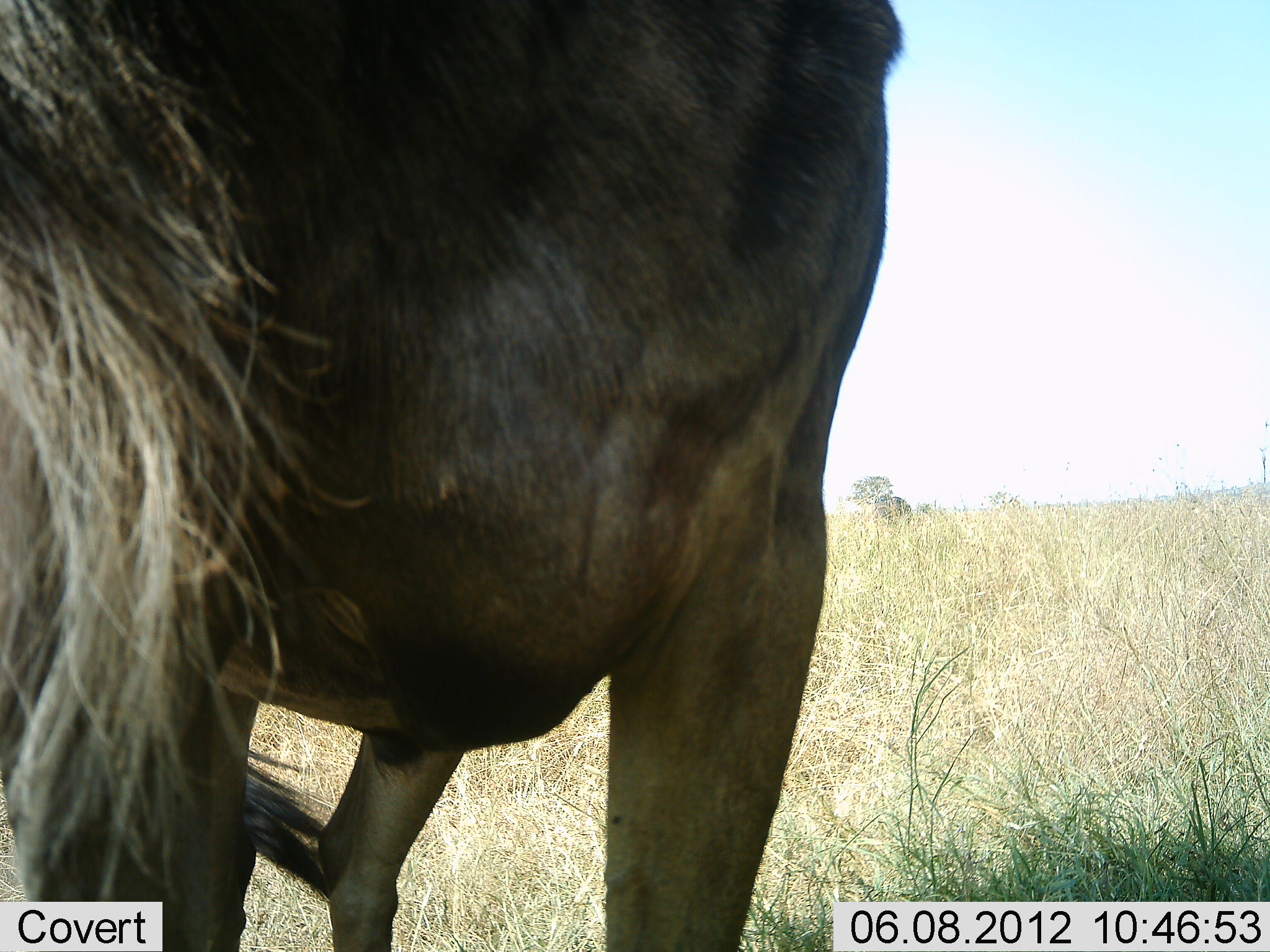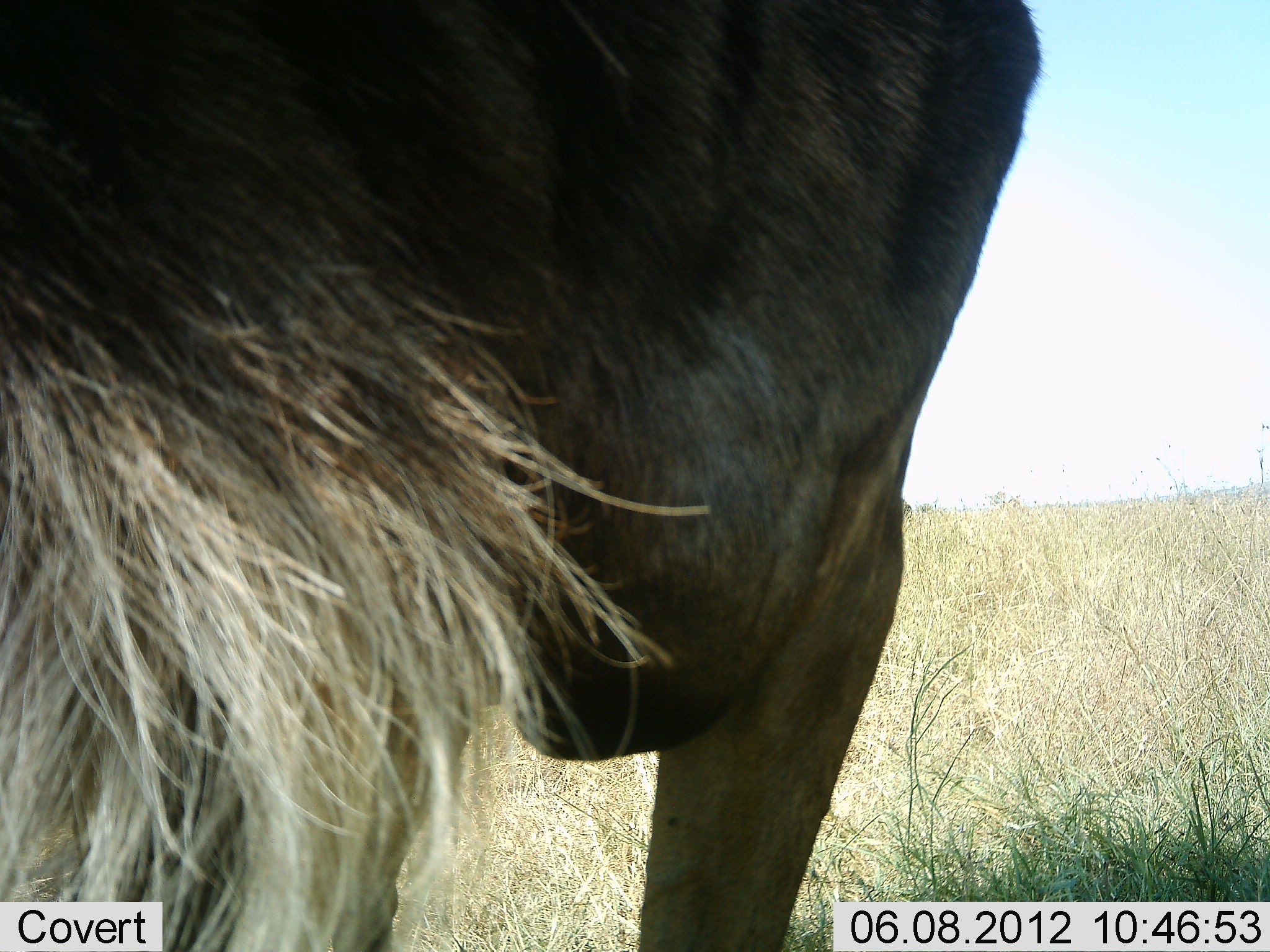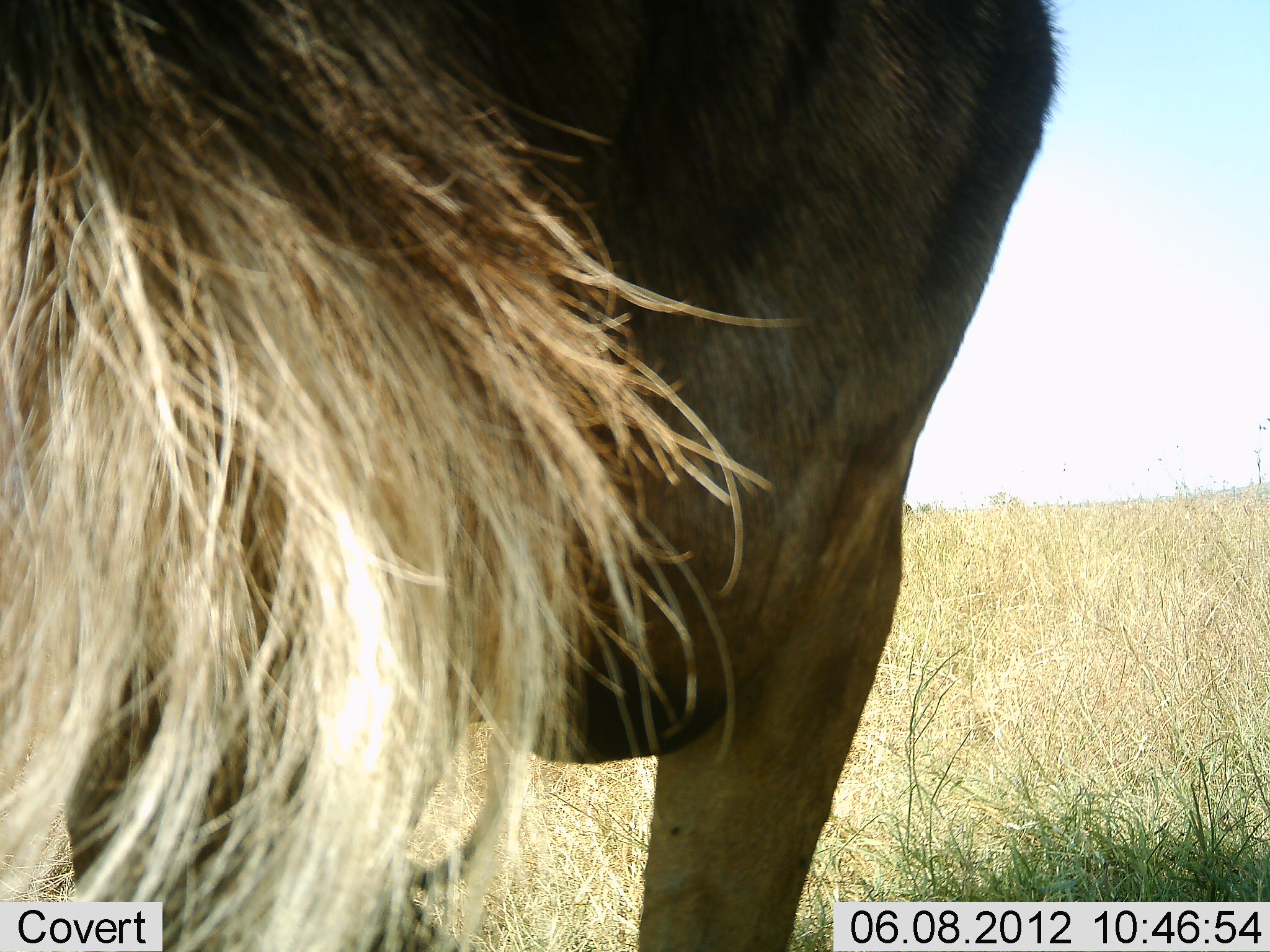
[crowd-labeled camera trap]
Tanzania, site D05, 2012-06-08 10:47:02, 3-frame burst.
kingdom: Animalia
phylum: Chordata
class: Mammalia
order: Artiodactyla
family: Bovidae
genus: Connochaetes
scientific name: Connochaetes taurinus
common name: blue wildebeest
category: wildebeest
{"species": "wildebeest (blue wildebeest) (Connochaetes taurinus)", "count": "1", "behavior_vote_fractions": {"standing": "70%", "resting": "0%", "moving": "30%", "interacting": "0%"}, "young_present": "0%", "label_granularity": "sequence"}